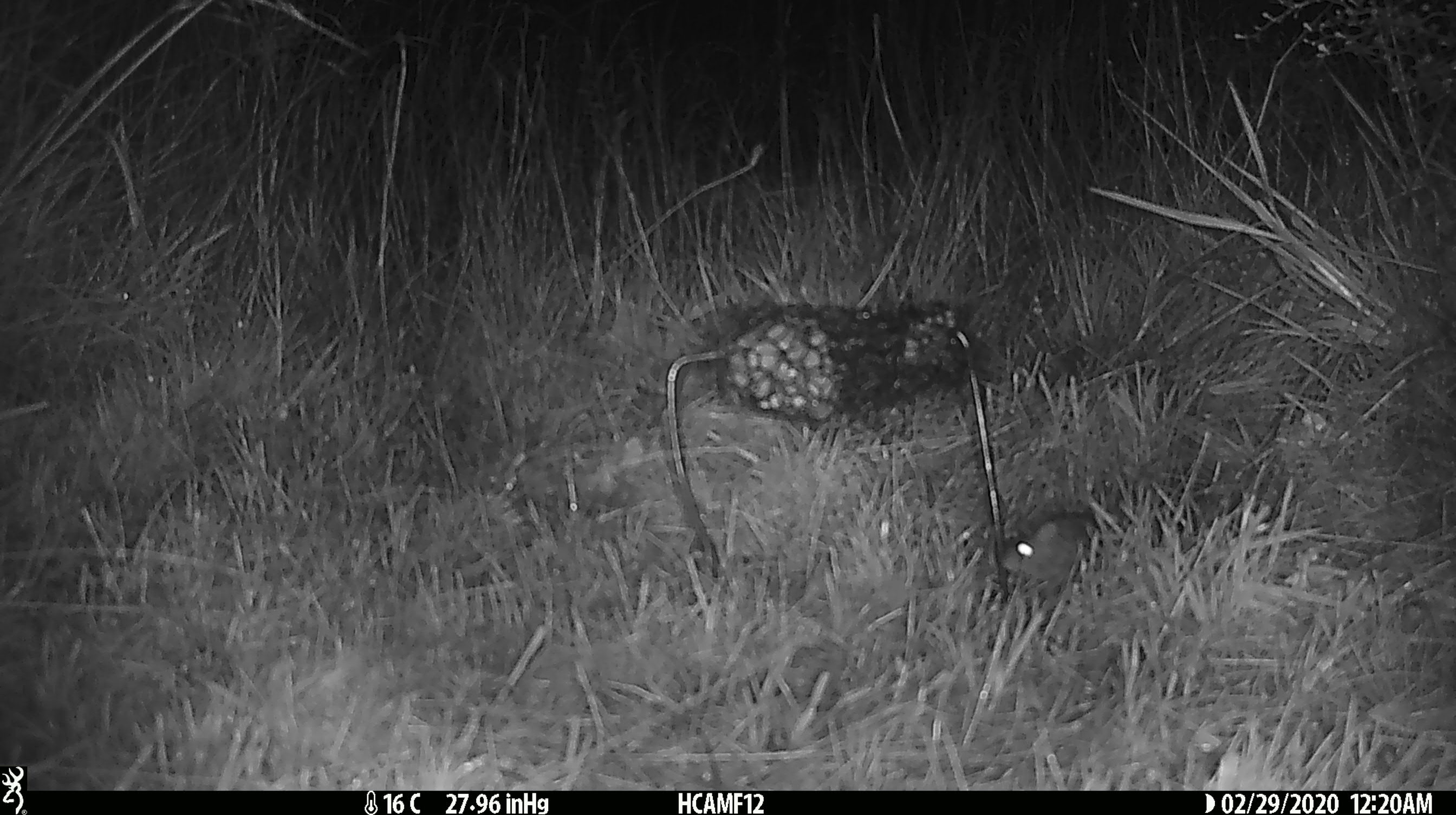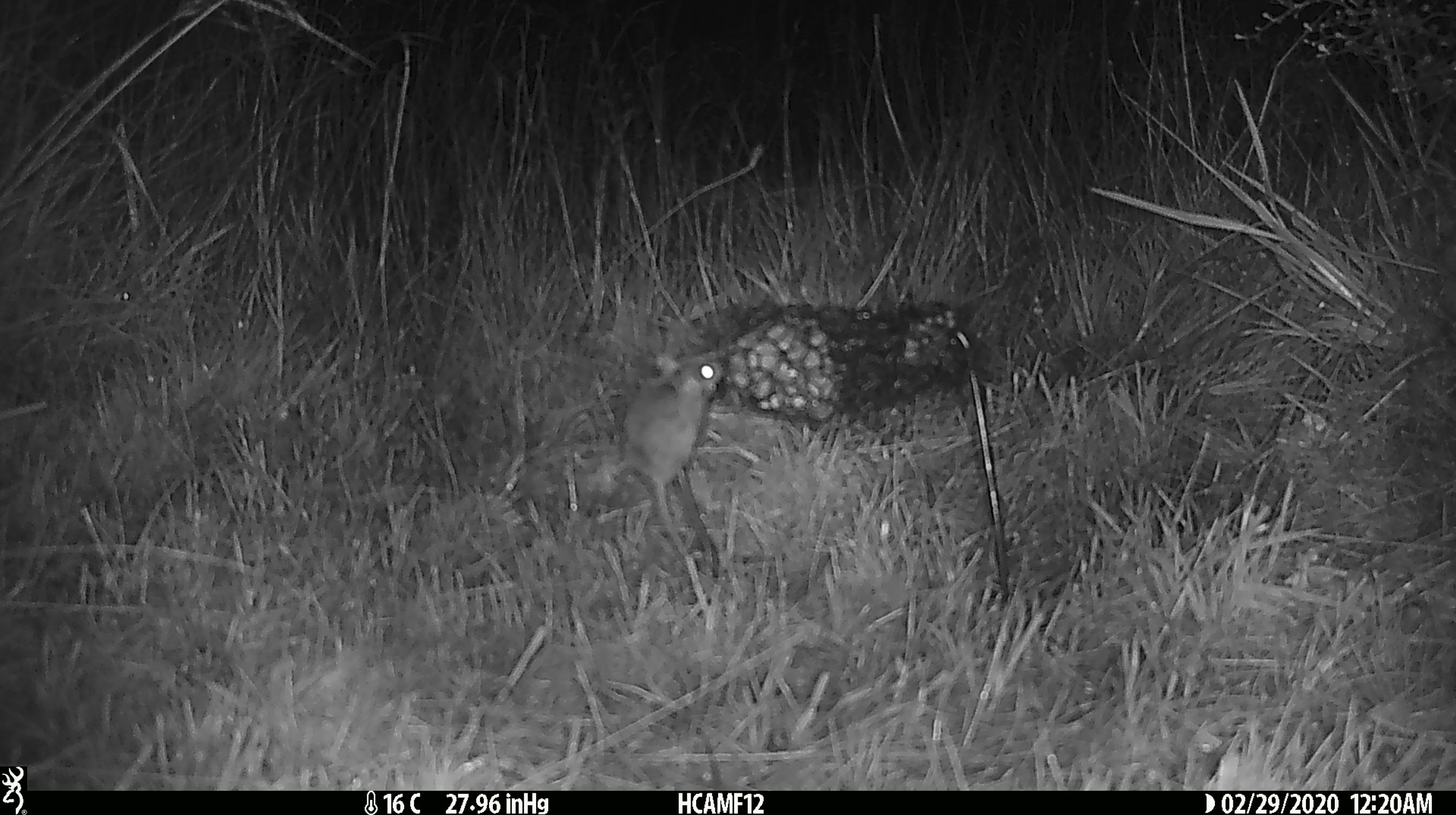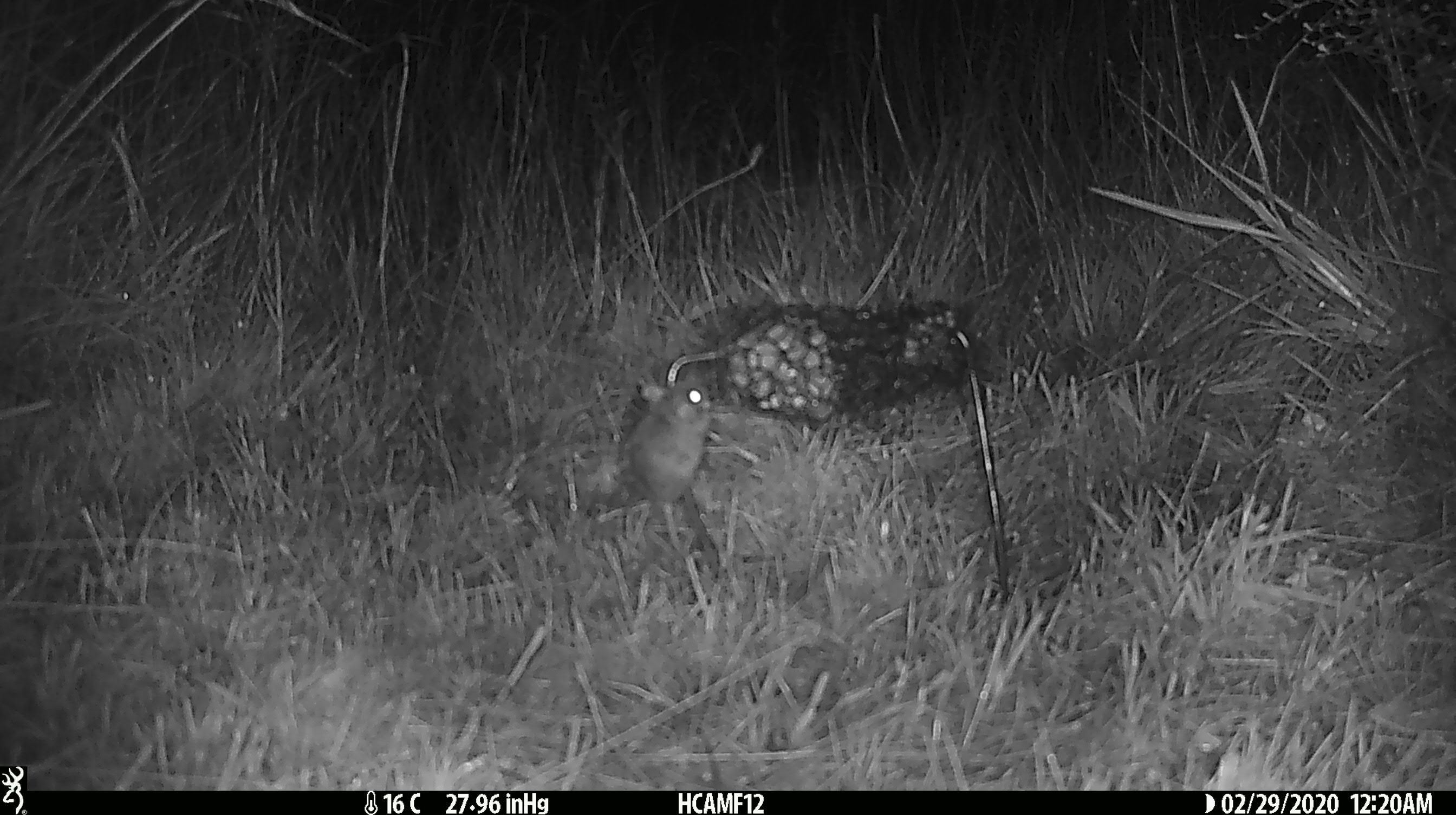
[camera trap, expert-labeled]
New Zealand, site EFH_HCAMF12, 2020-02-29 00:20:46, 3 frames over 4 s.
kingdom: Animalia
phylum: Chordata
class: Mammalia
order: Rodentia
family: Muridae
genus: Mus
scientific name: Mus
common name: mouse